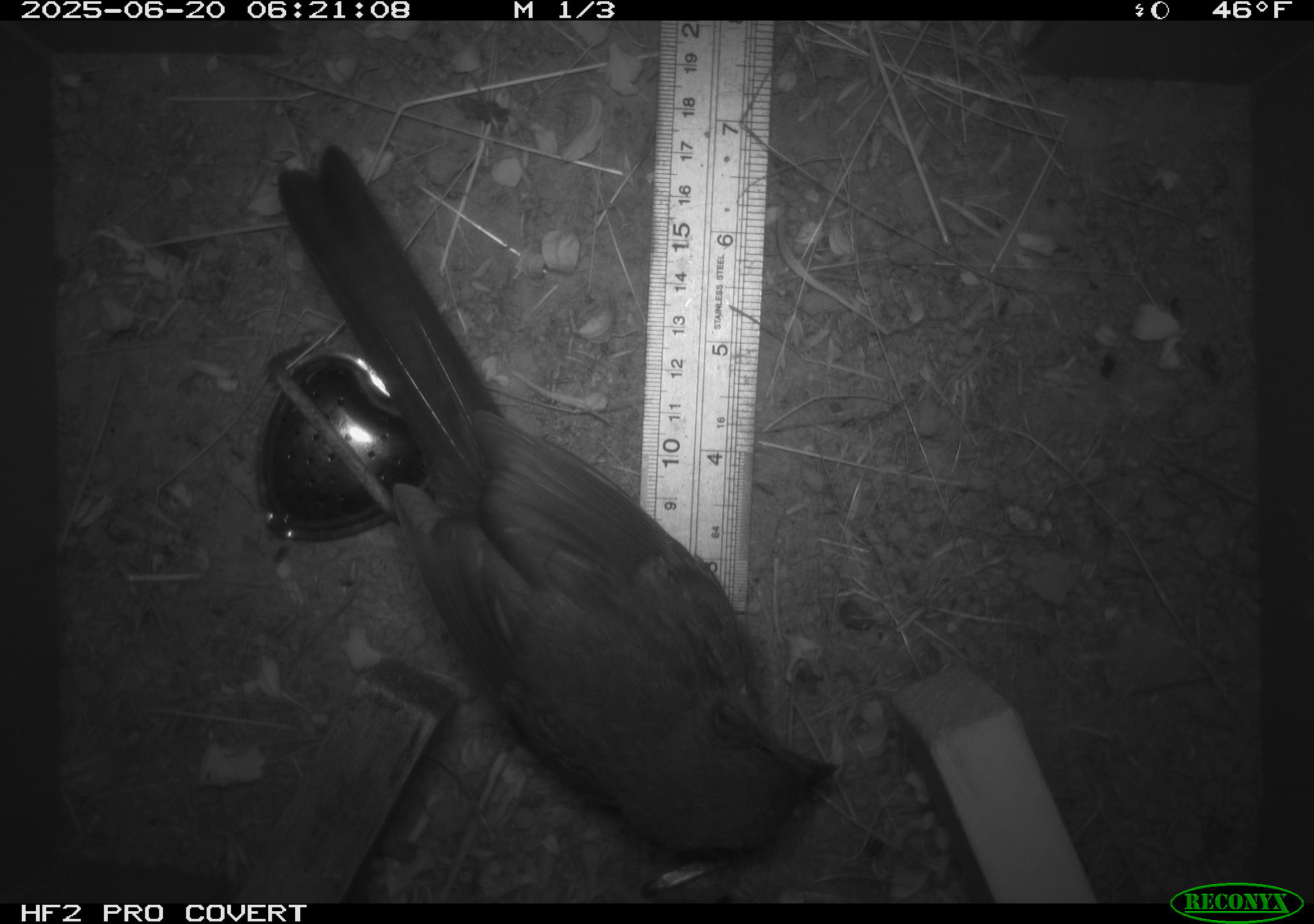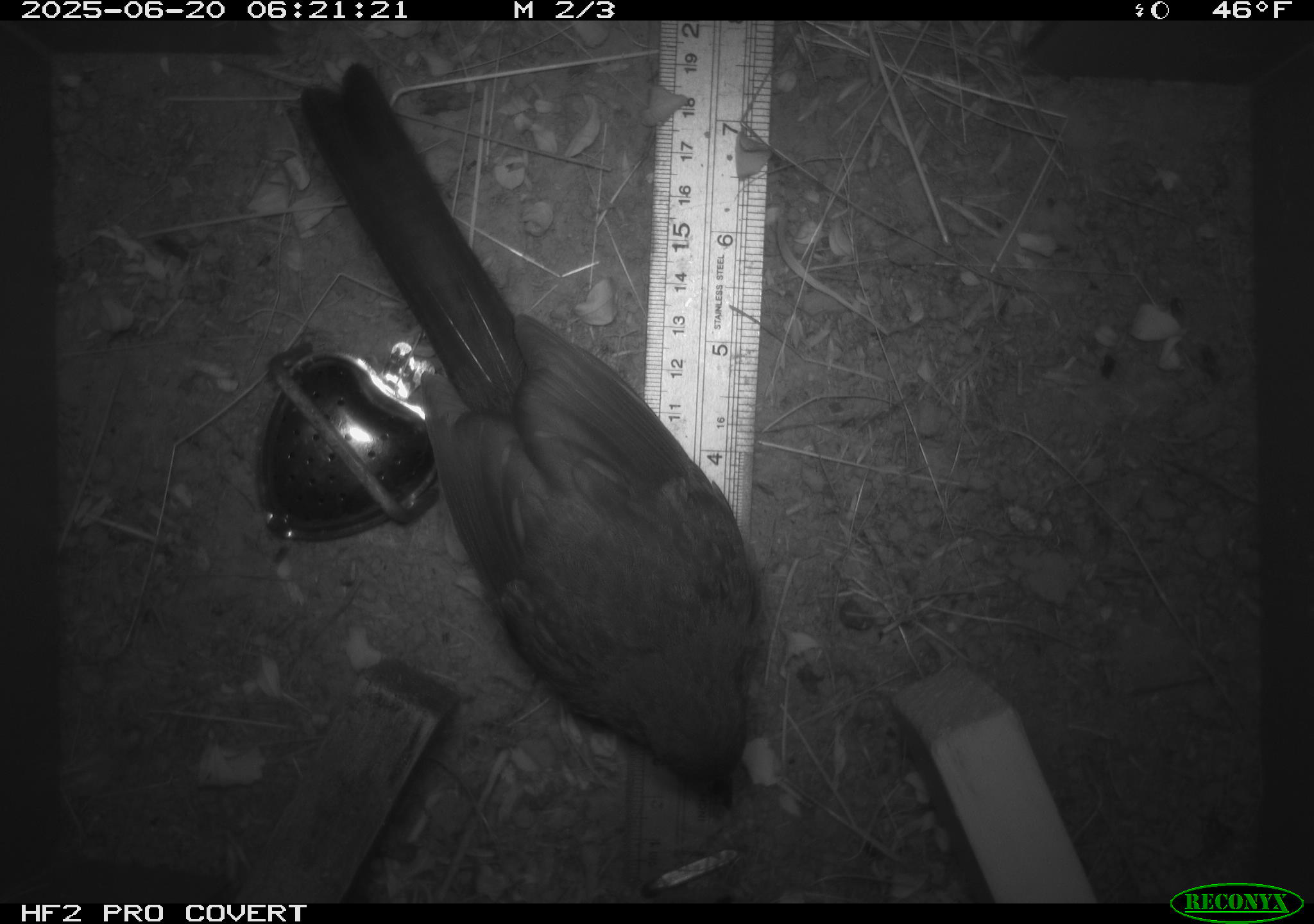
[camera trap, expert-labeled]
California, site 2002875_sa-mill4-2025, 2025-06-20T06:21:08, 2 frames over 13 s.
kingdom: Animalia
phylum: Chordata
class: Aves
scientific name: Aves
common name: bird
Bird (Aves).